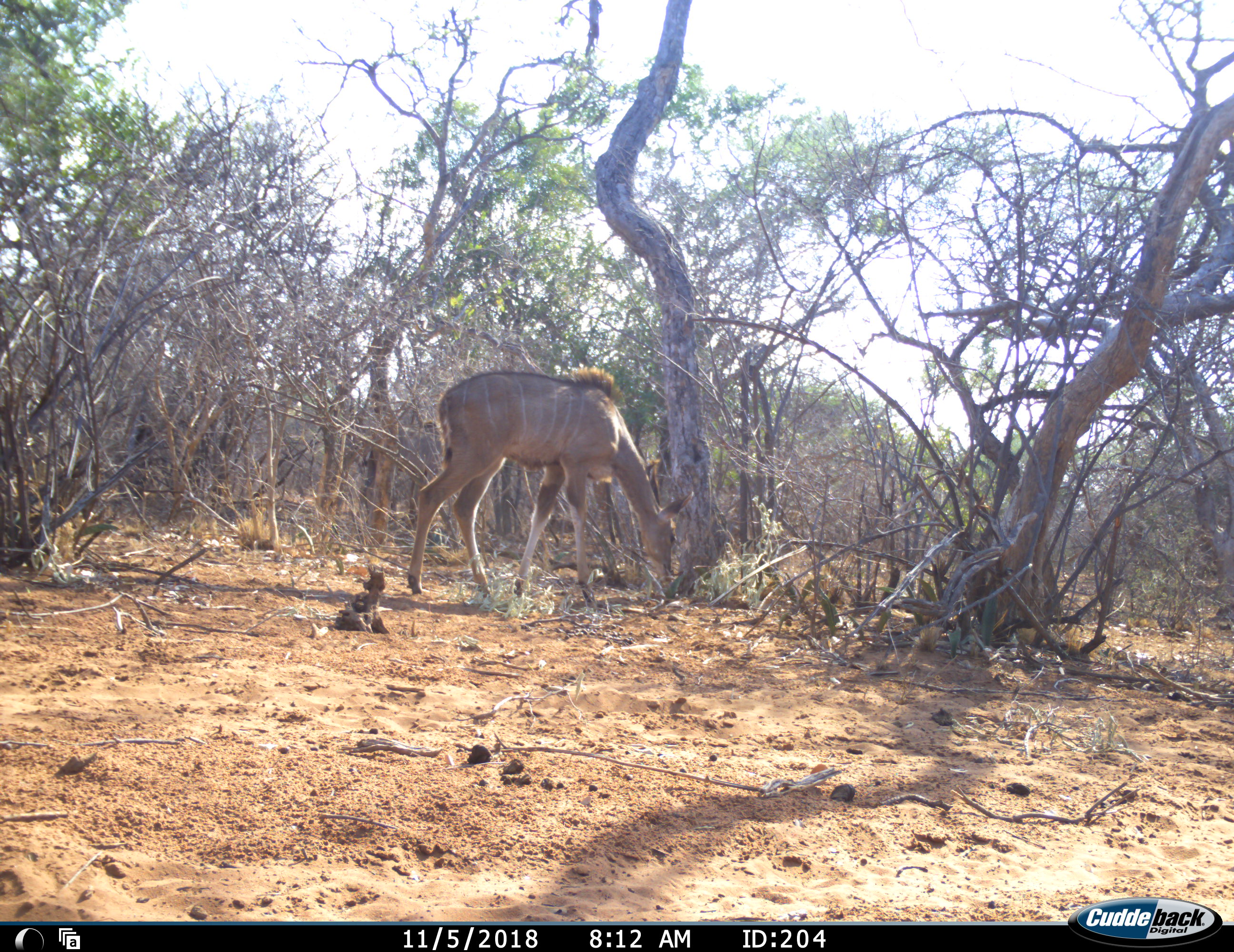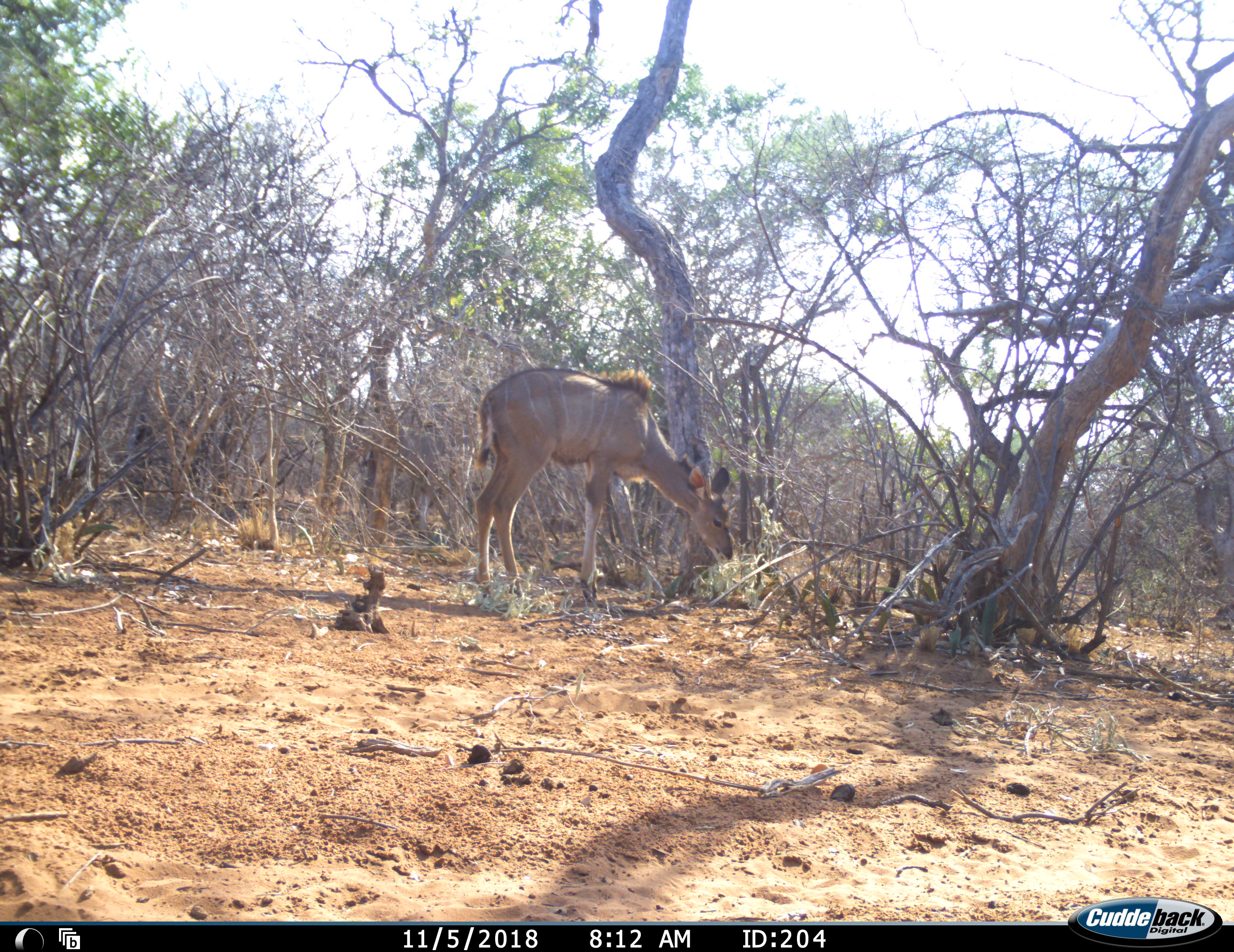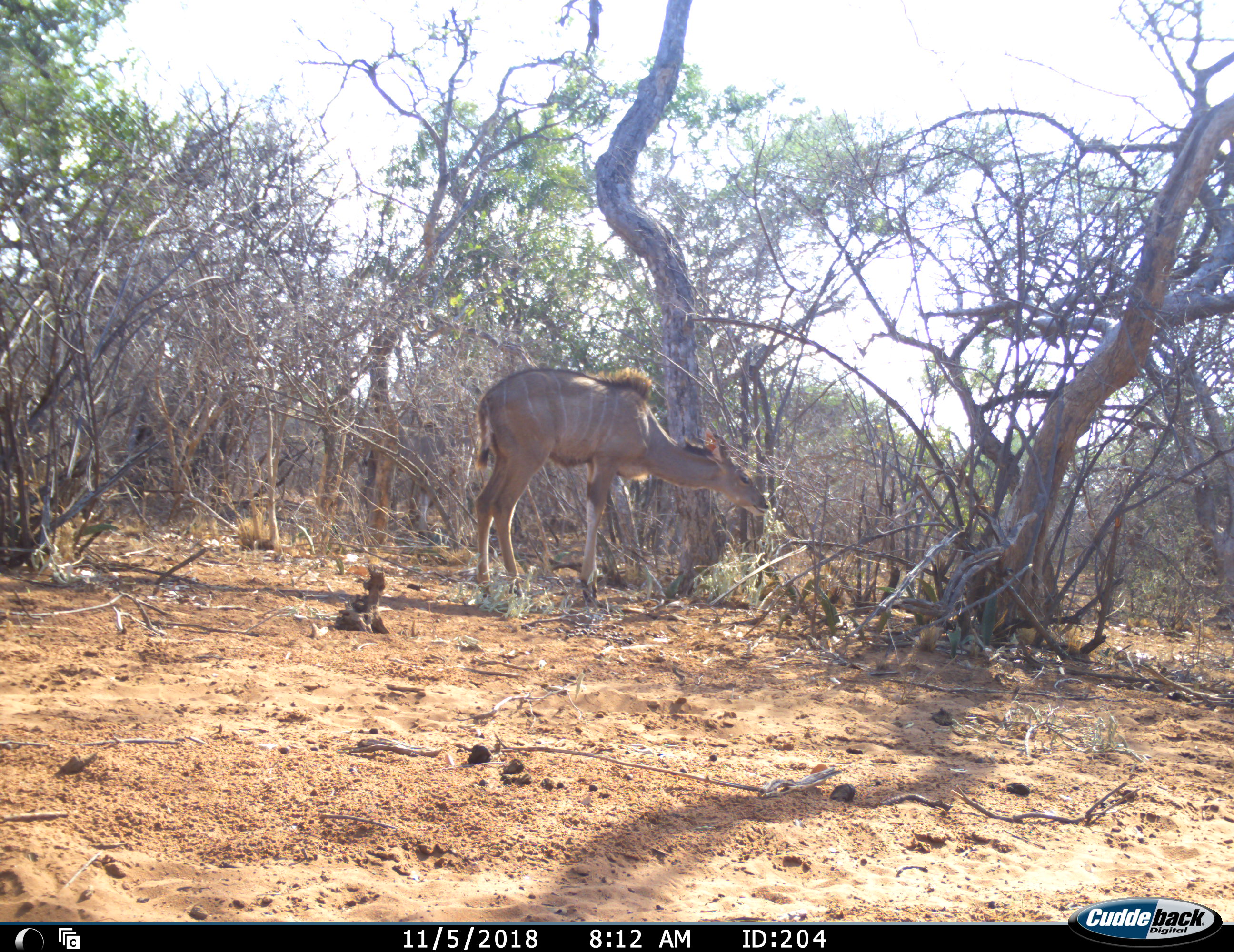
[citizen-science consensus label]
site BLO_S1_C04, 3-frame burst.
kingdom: Animalia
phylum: Chordata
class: Mammalia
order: Artiodactyla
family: Bovidae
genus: Tragelaphus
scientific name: Tragelaphus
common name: kudu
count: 1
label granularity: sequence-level